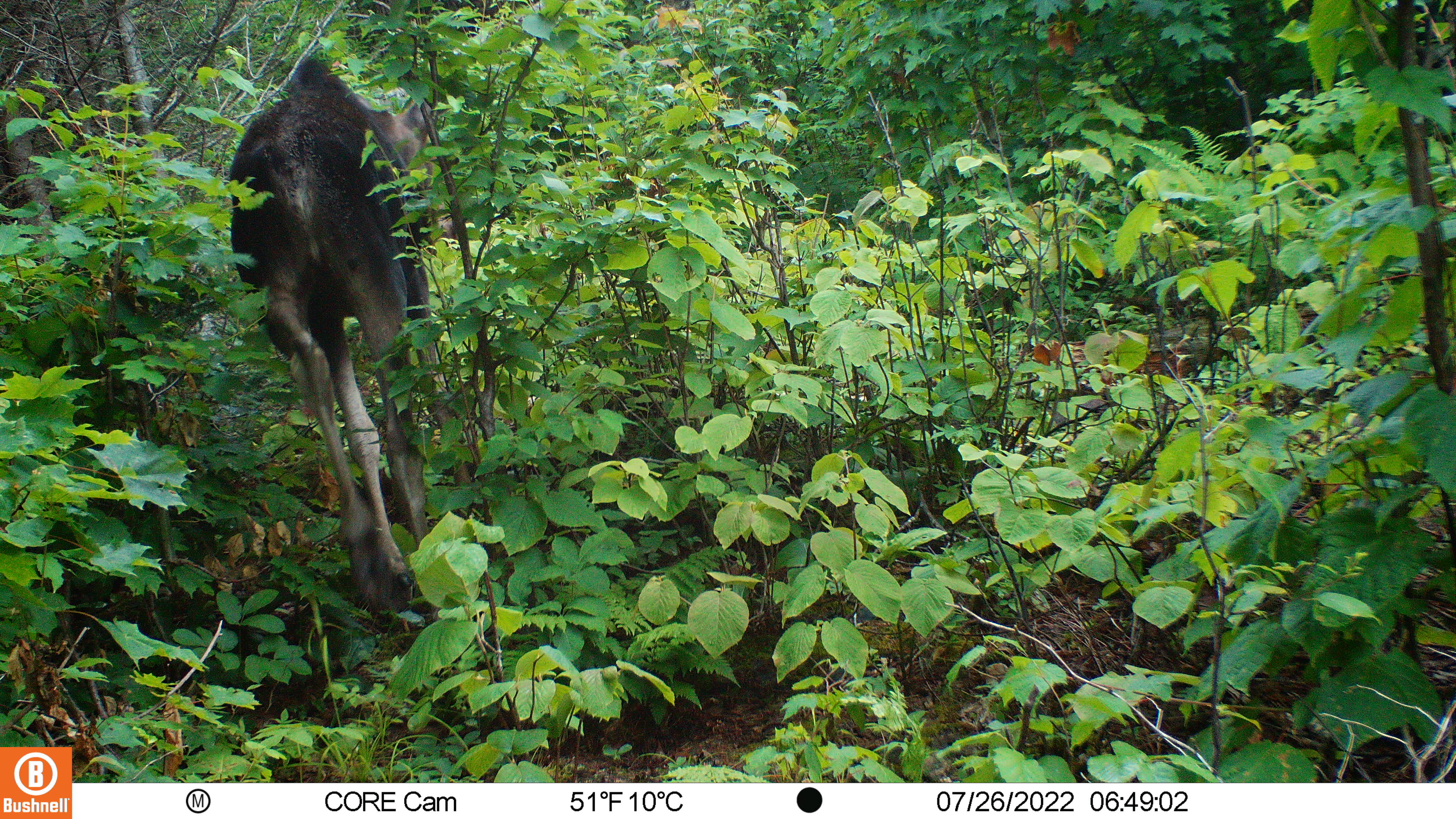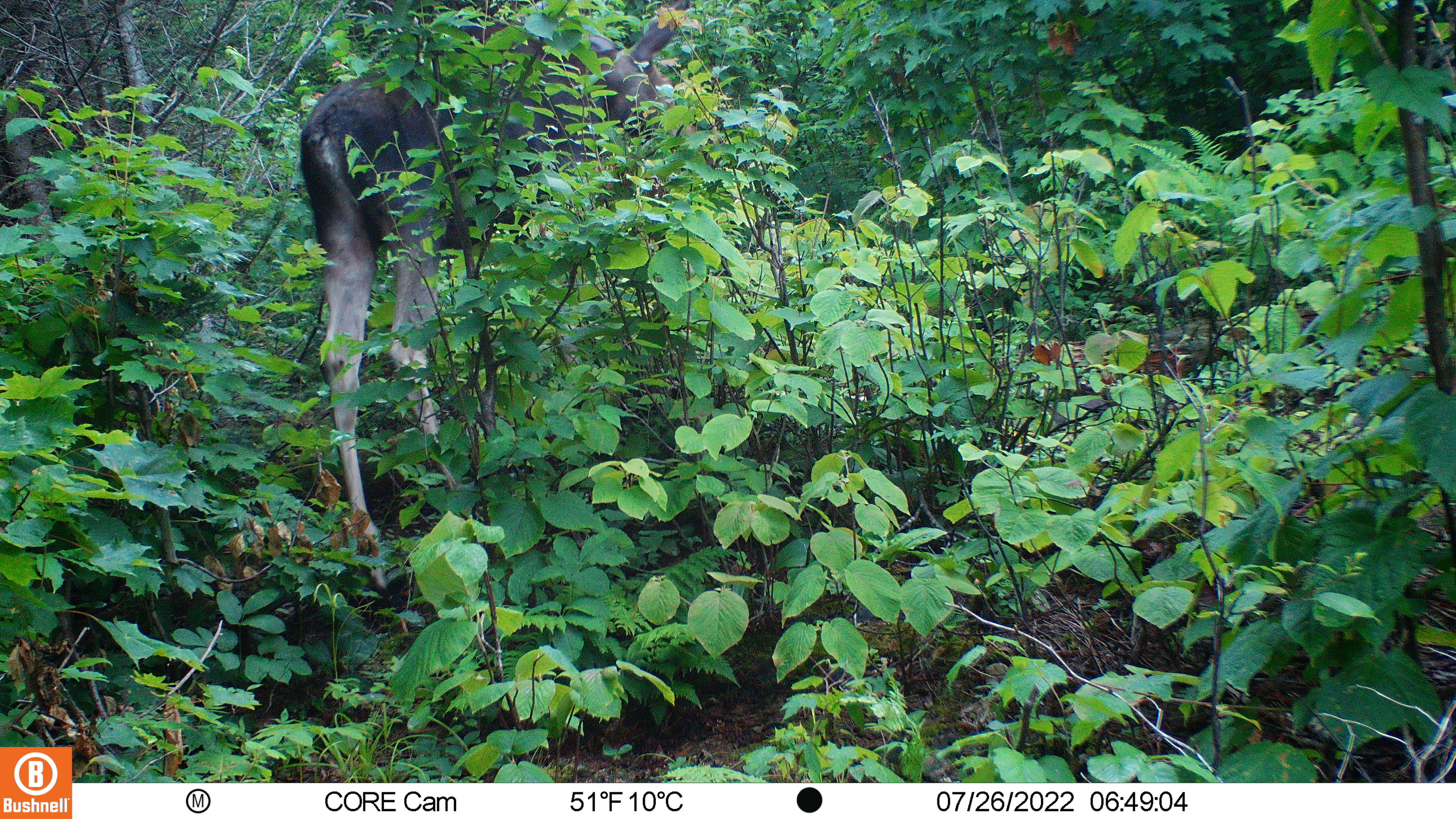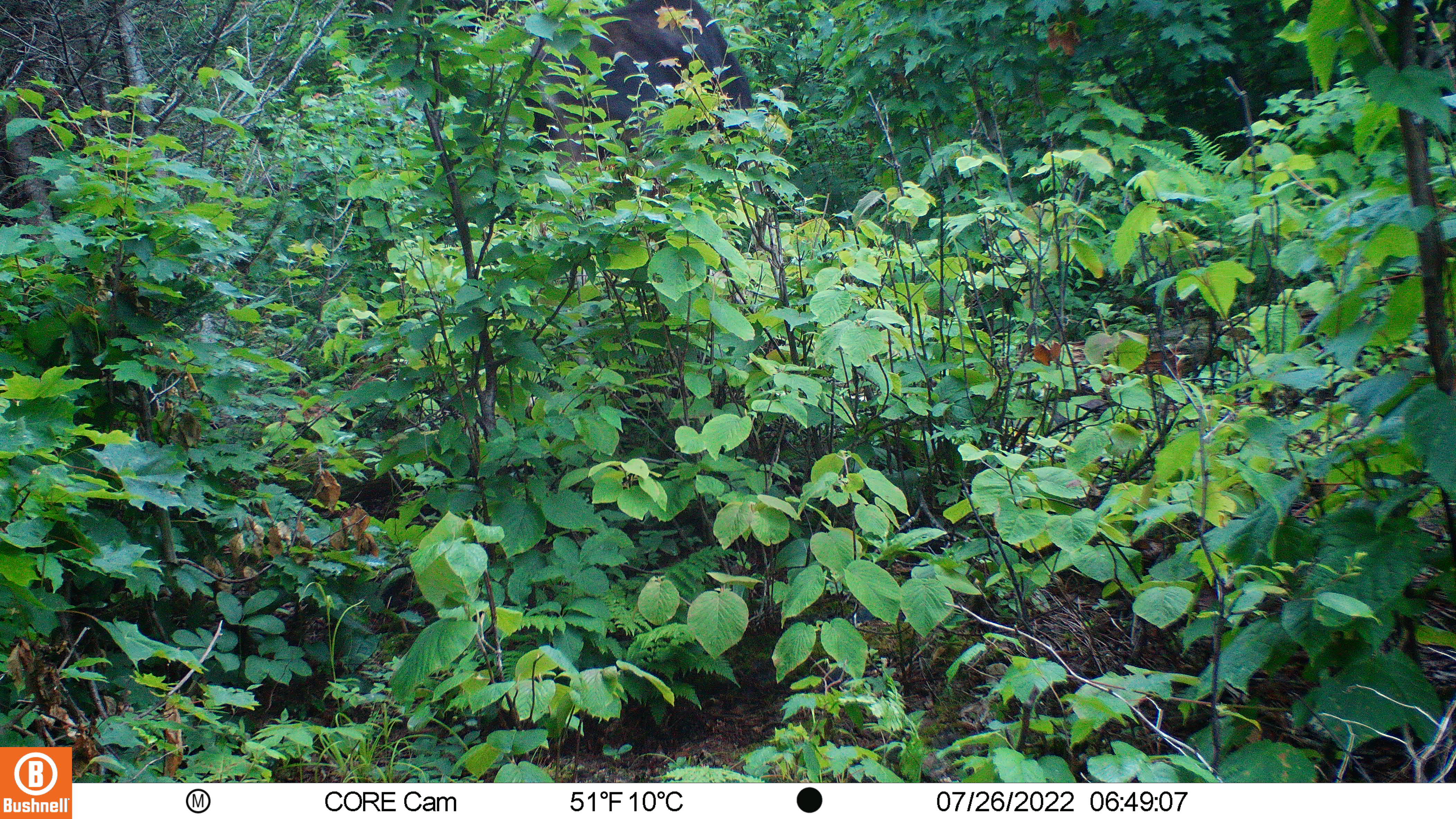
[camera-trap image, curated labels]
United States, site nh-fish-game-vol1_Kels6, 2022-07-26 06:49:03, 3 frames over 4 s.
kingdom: Animalia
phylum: Chordata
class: Mammalia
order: Artiodactyla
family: Cervidae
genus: Alces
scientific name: Alces alces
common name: moose